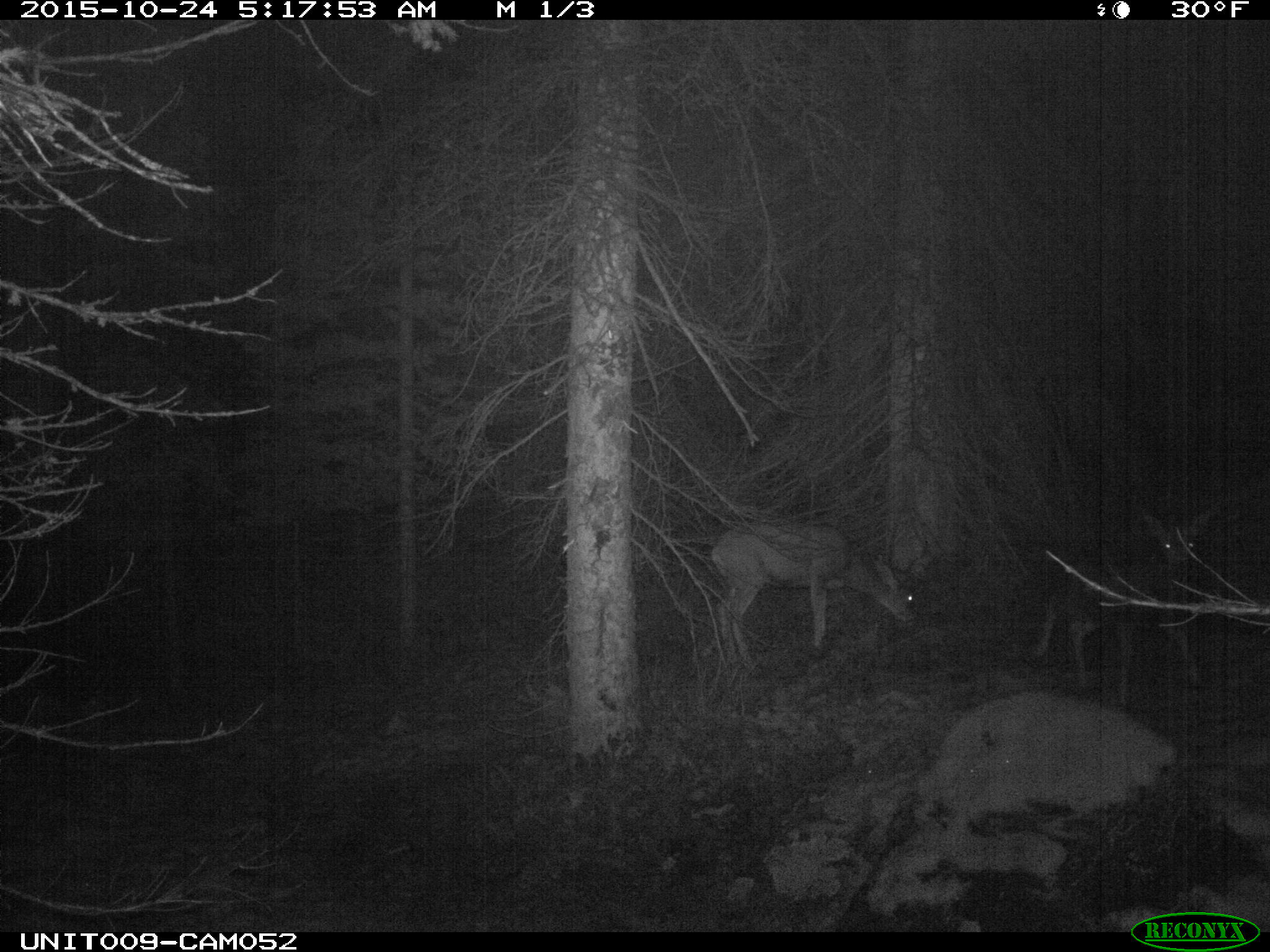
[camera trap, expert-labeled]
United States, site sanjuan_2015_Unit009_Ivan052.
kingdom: Animalia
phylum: Chordata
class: Mammalia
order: Artiodactyla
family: Cervidae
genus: Odocoileus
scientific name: Odocoileus hemionus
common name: mule deer